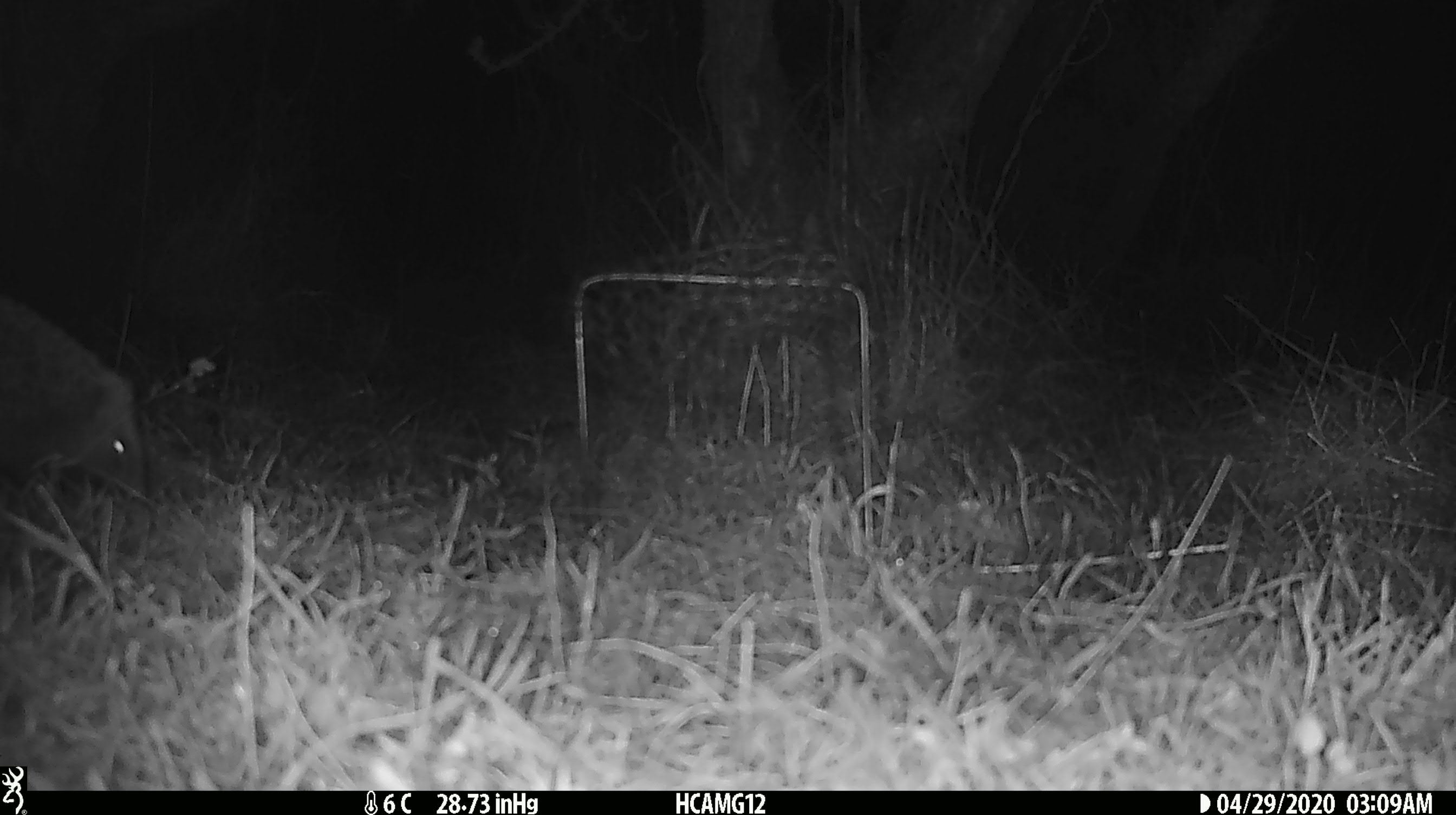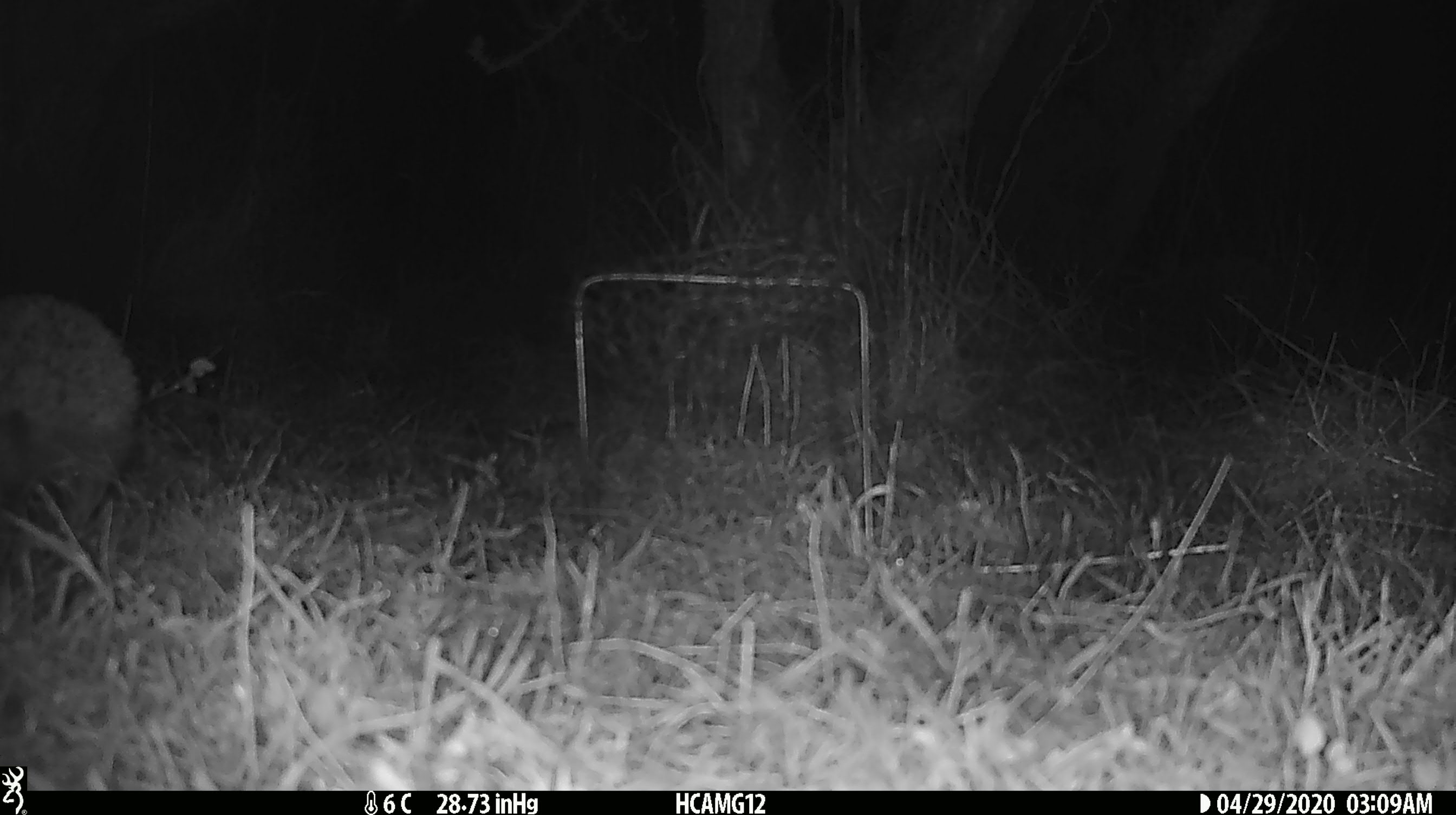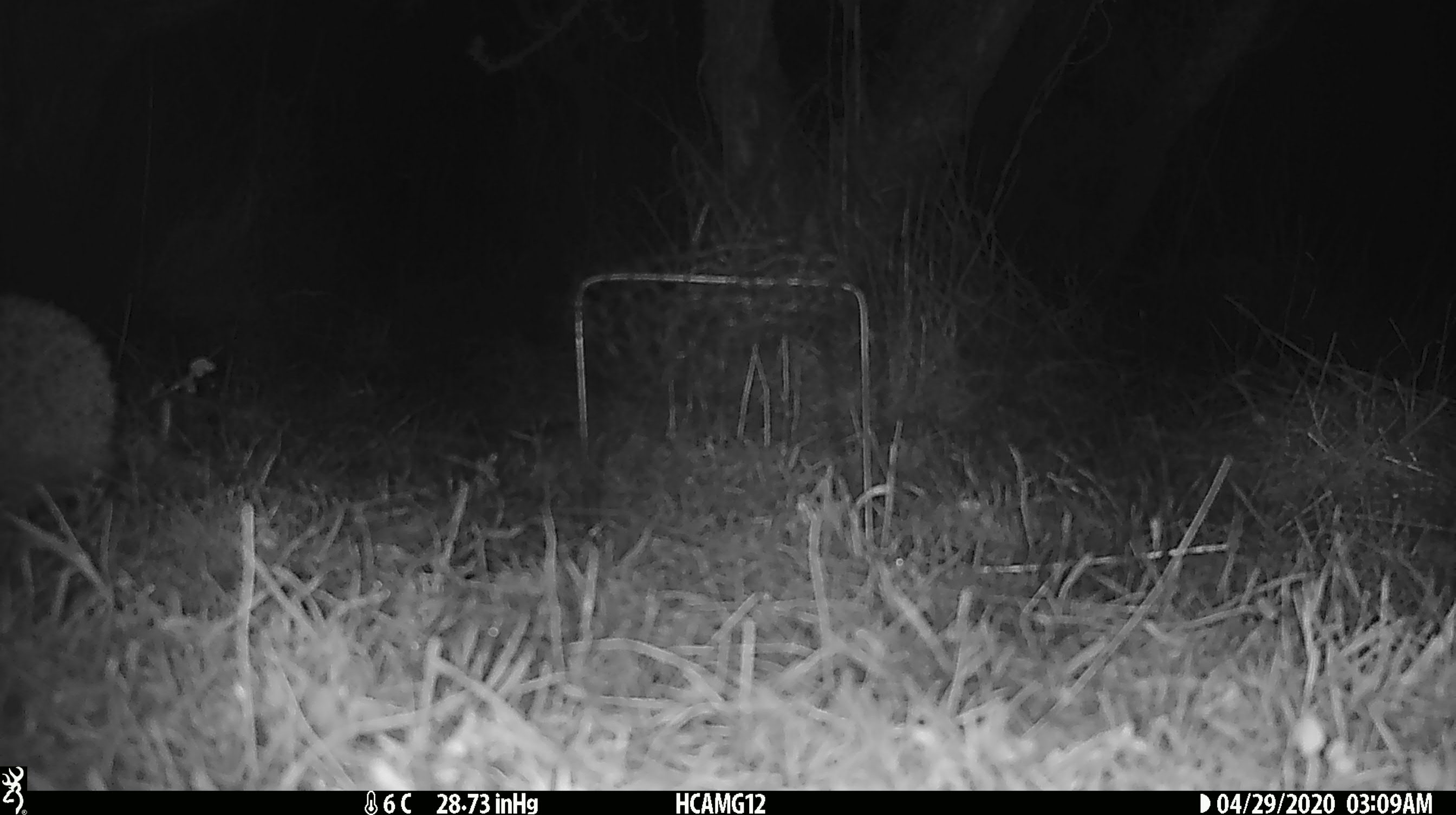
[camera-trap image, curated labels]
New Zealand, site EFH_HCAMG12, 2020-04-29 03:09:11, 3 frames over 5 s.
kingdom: Animalia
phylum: Chordata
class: Mammalia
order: Eulipotyphla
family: Erinaceidae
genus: Erinaceus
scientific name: Erinaceus europaeus europaeus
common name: european hedgehog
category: hedgehog